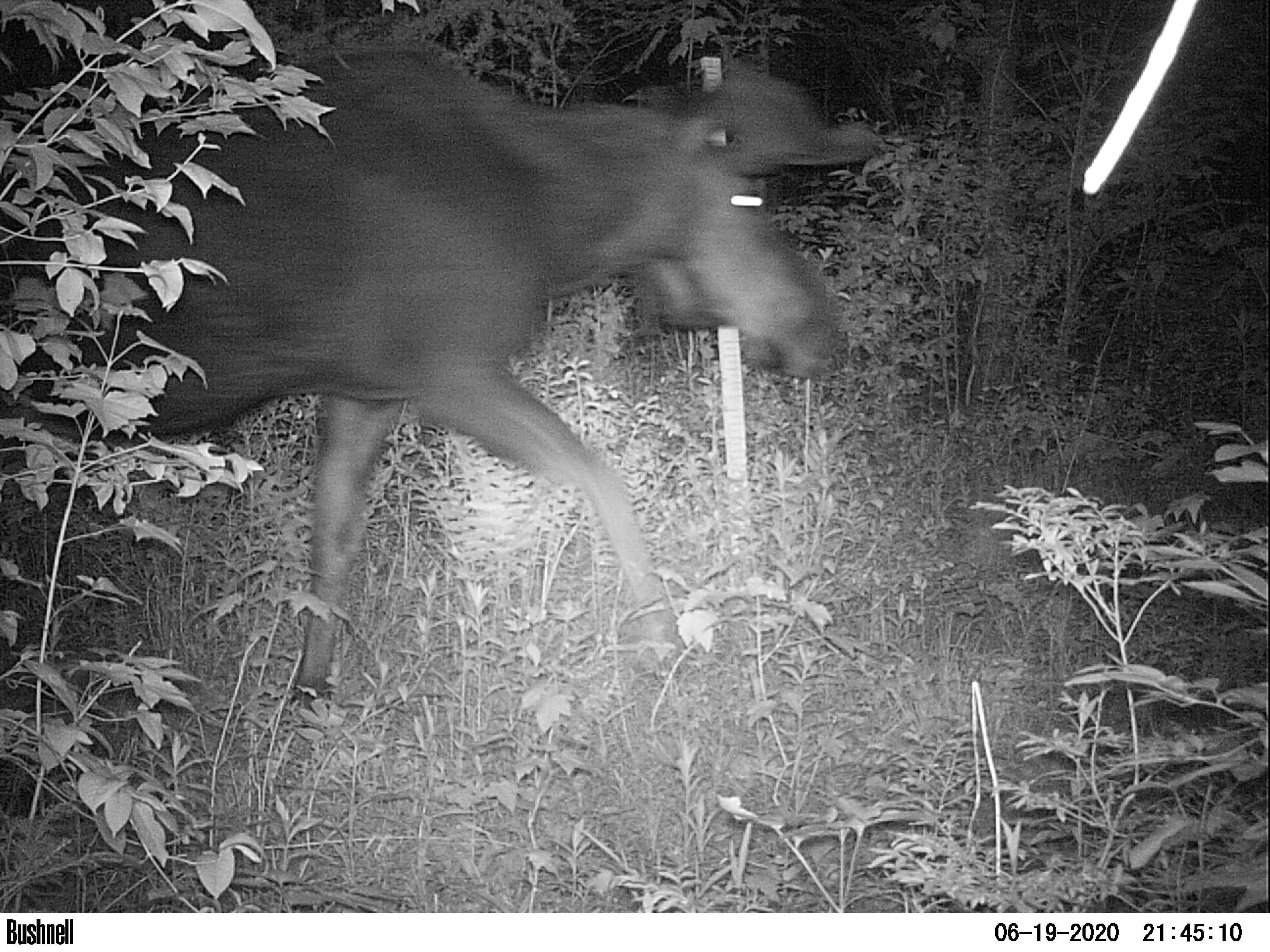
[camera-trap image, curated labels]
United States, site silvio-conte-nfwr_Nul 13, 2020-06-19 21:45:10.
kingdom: Animalia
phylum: Chordata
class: Mammalia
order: Artiodactyla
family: Cervidae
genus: Alces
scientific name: Alces alces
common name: moose